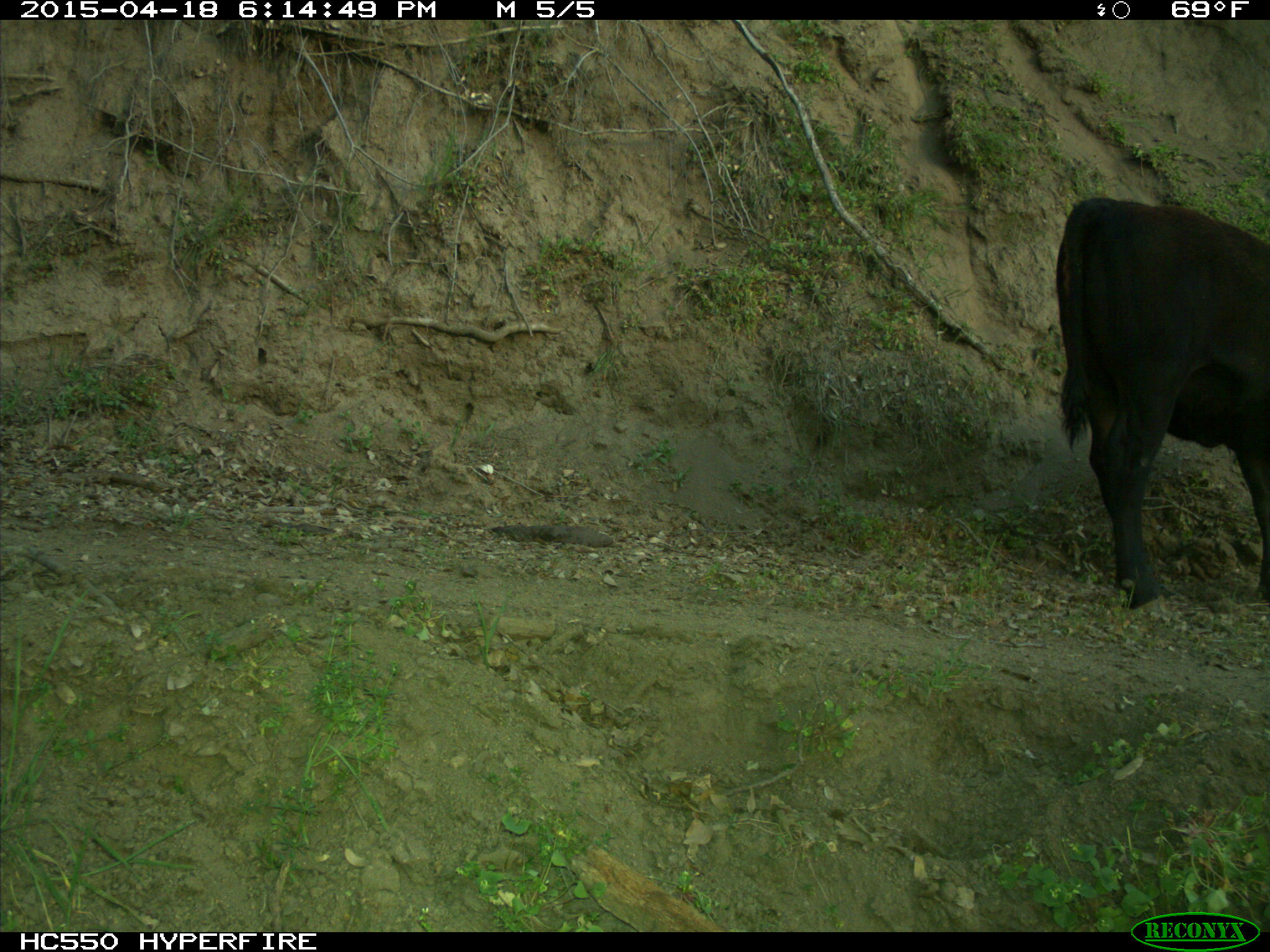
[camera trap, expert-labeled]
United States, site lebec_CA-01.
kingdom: Animalia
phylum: Chordata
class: Mammalia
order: Artiodactyla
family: Bovidae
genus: Bos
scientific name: Bos taurus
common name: domestic cow